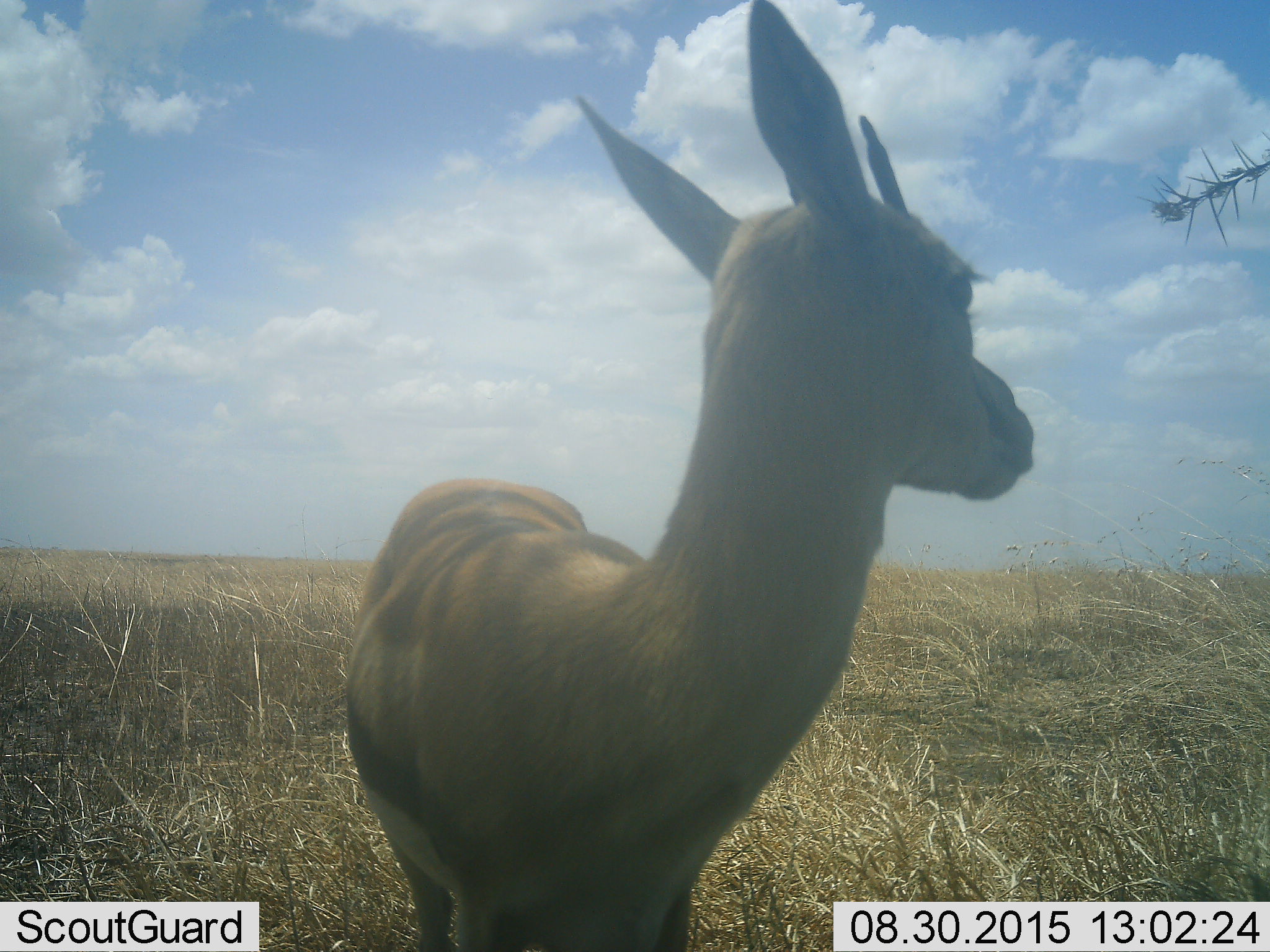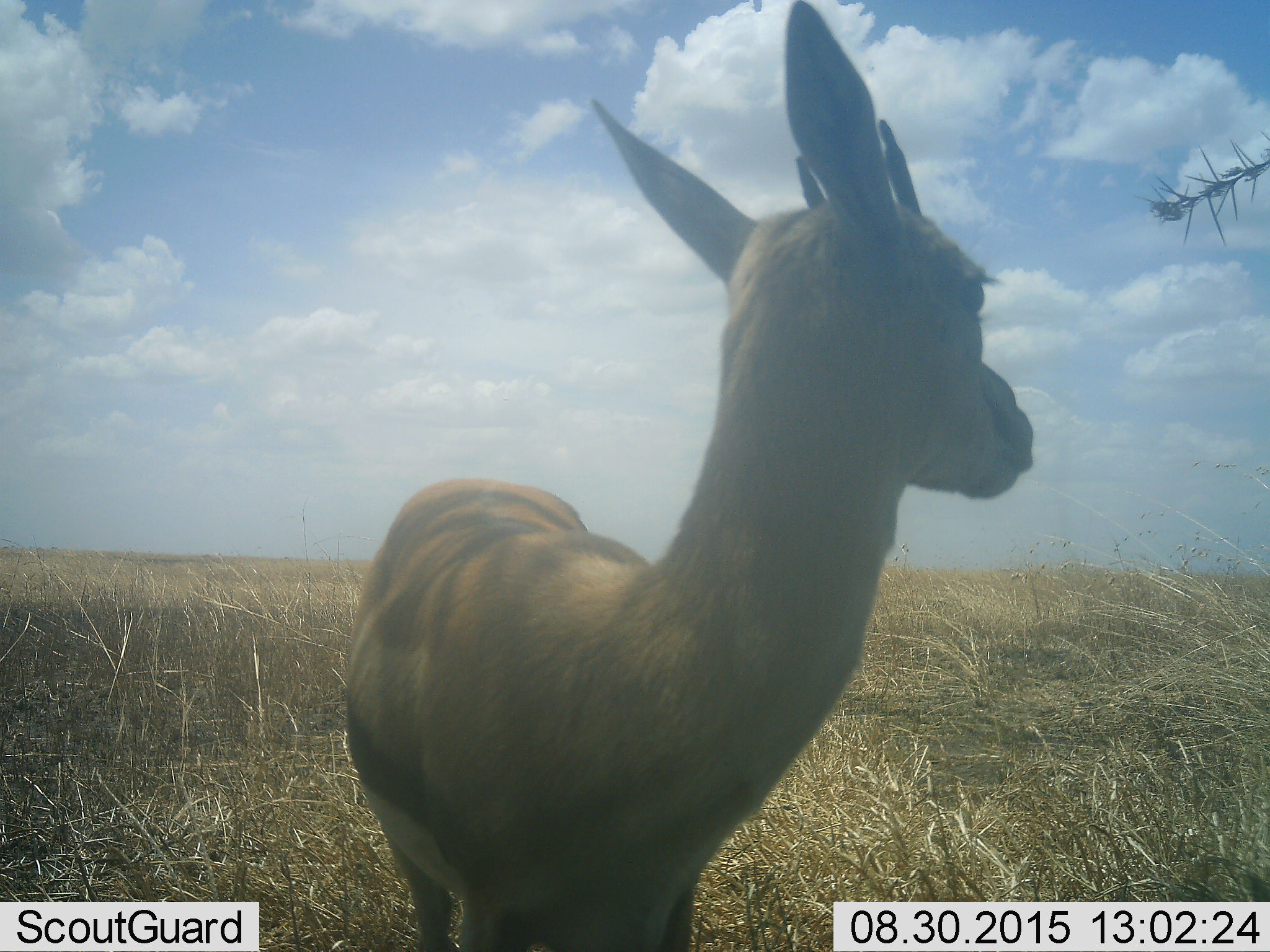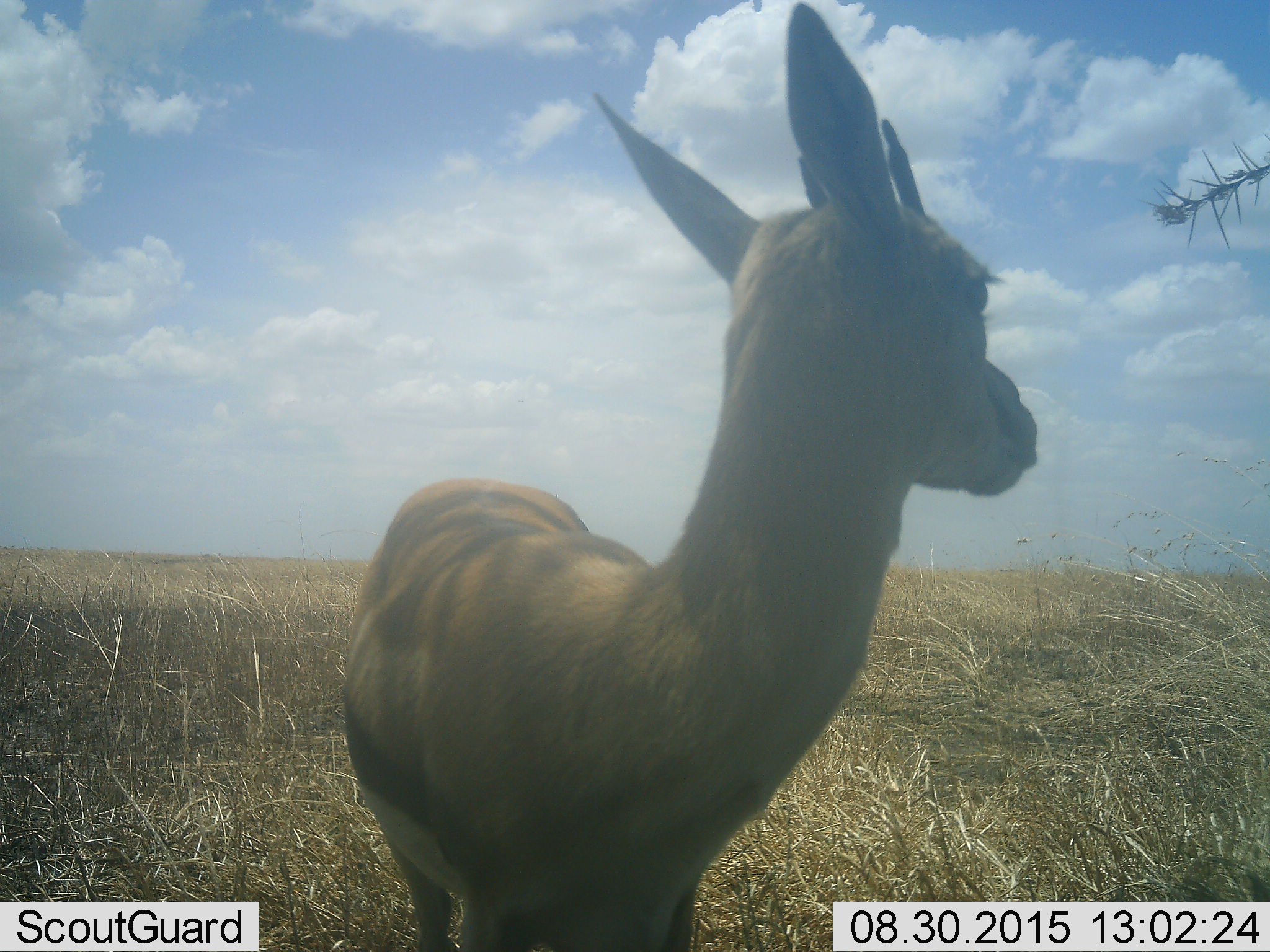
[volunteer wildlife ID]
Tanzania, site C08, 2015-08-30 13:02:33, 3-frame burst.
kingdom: Animalia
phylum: Chordata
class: Mammalia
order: Artiodactyla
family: Bovidae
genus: Eudorcas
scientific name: Eudorcas thomsonii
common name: thomson's gazelle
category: gazellethomsons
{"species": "gazellethomsons (thomson's gazelle) (Eudorcas thomsonii)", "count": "1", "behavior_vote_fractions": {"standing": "100%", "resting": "0%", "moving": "0%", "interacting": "0%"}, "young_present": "9%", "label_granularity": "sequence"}